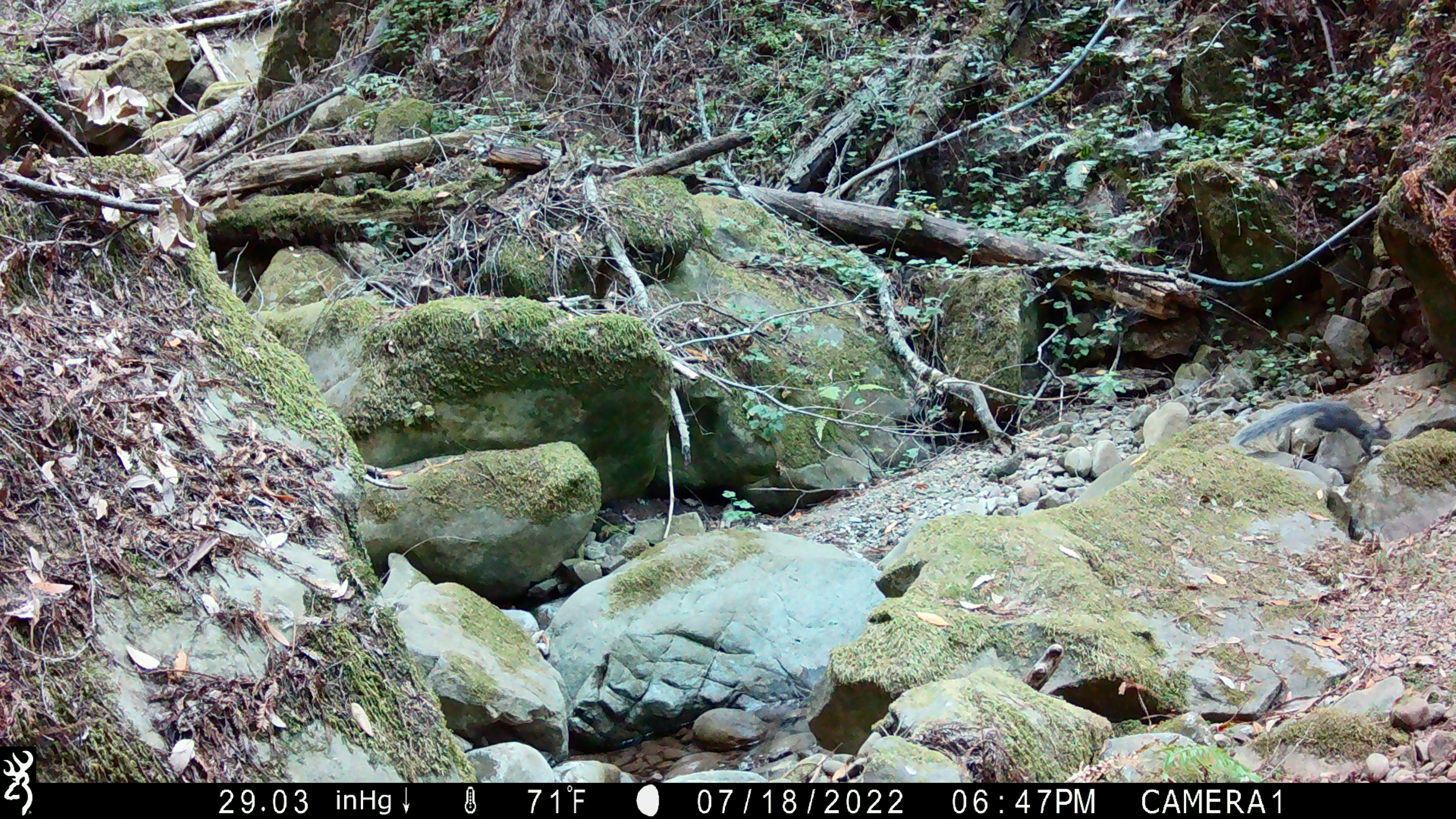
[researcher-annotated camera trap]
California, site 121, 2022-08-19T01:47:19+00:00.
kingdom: Animalia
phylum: Chordata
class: Mammalia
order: Rodentia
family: Sciuridae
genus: Sciurus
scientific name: Sciurus griseus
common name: western gray squirrel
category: western grey squirrel